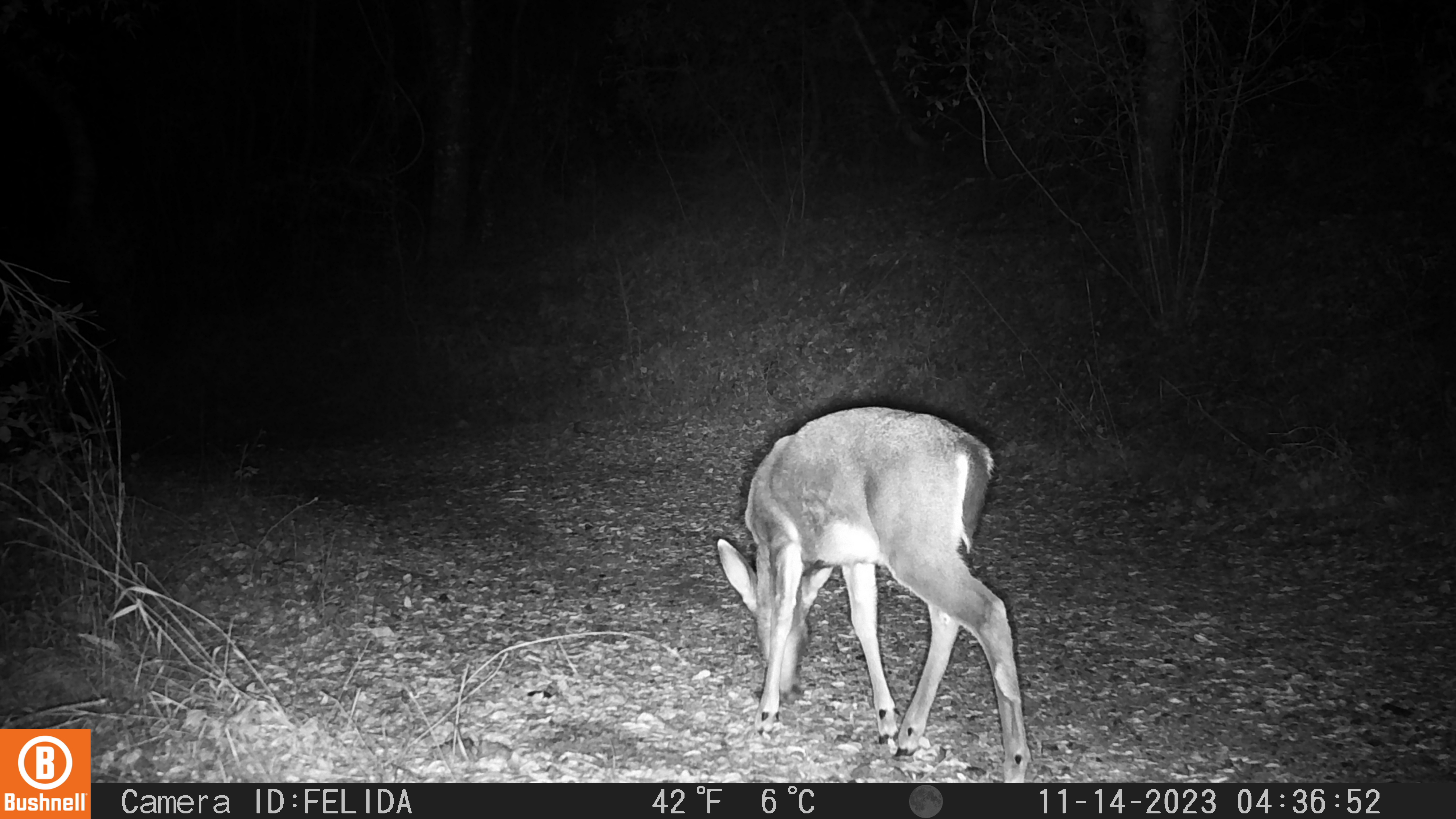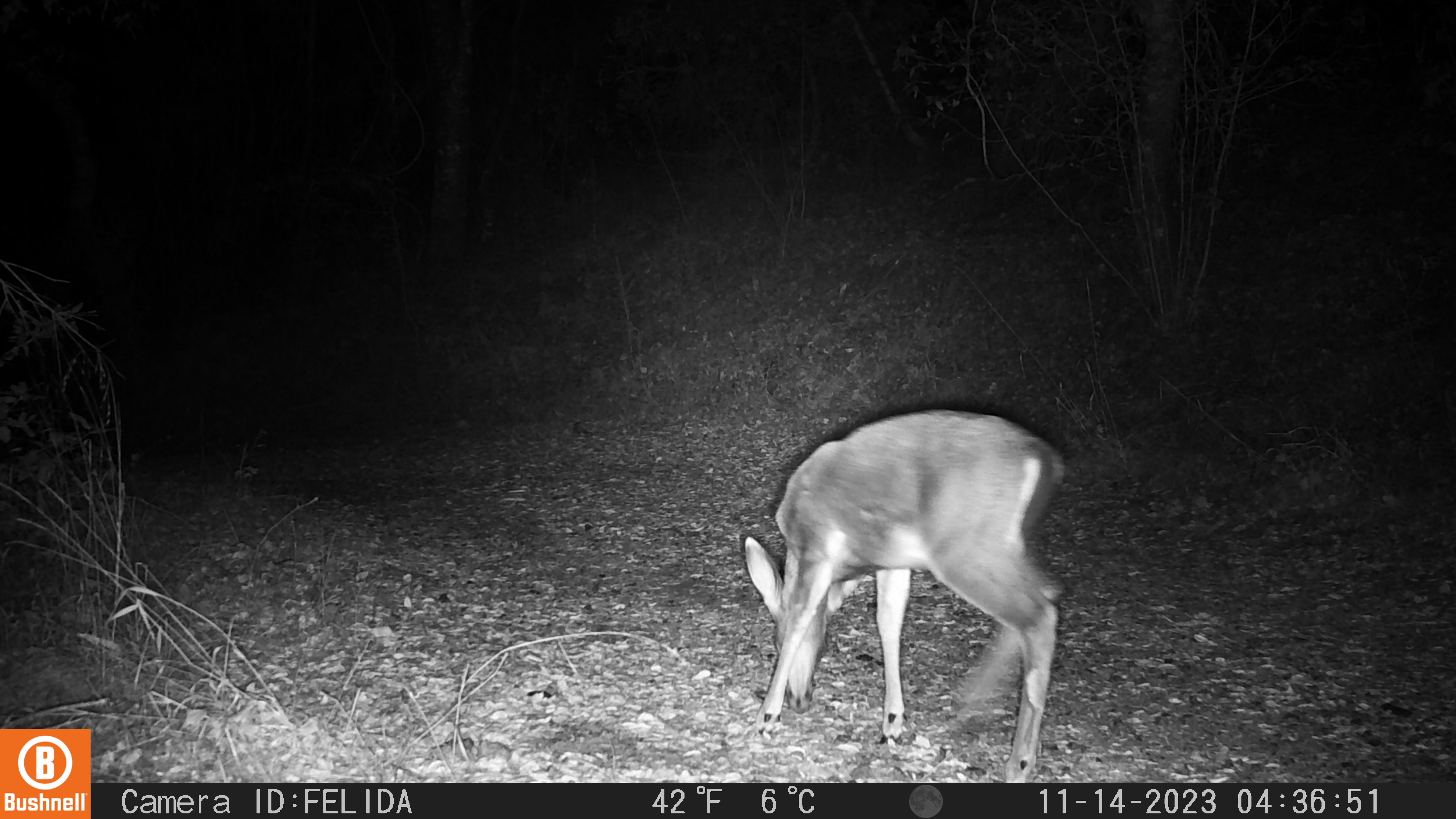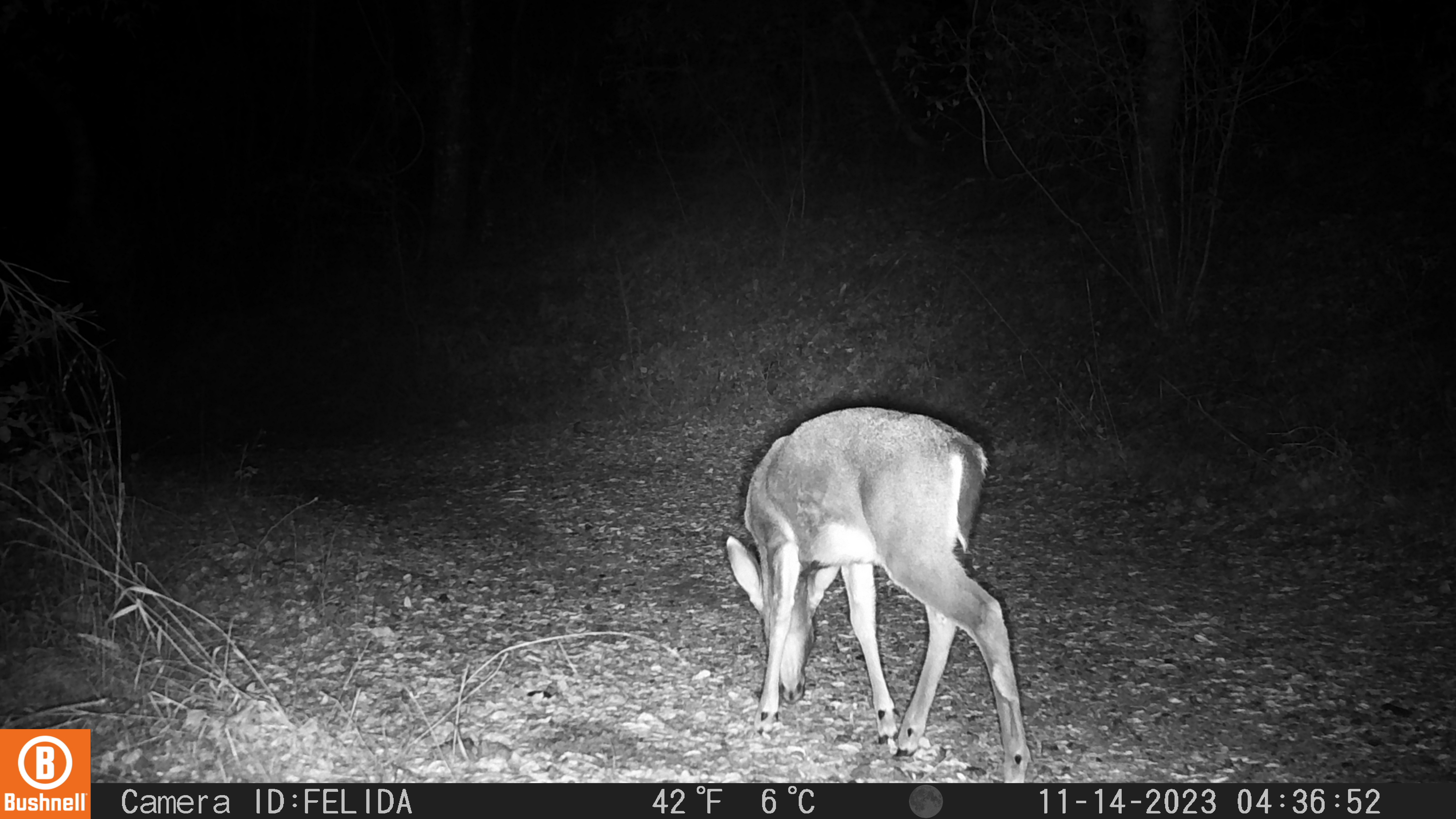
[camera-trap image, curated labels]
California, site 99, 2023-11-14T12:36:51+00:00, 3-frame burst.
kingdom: Animalia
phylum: Chordata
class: Mammalia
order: Artiodactyla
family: Cervidae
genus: Odocoileus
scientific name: Odocoileus hemionus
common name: mule deer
Mule deer (Odocoileus hemionus).